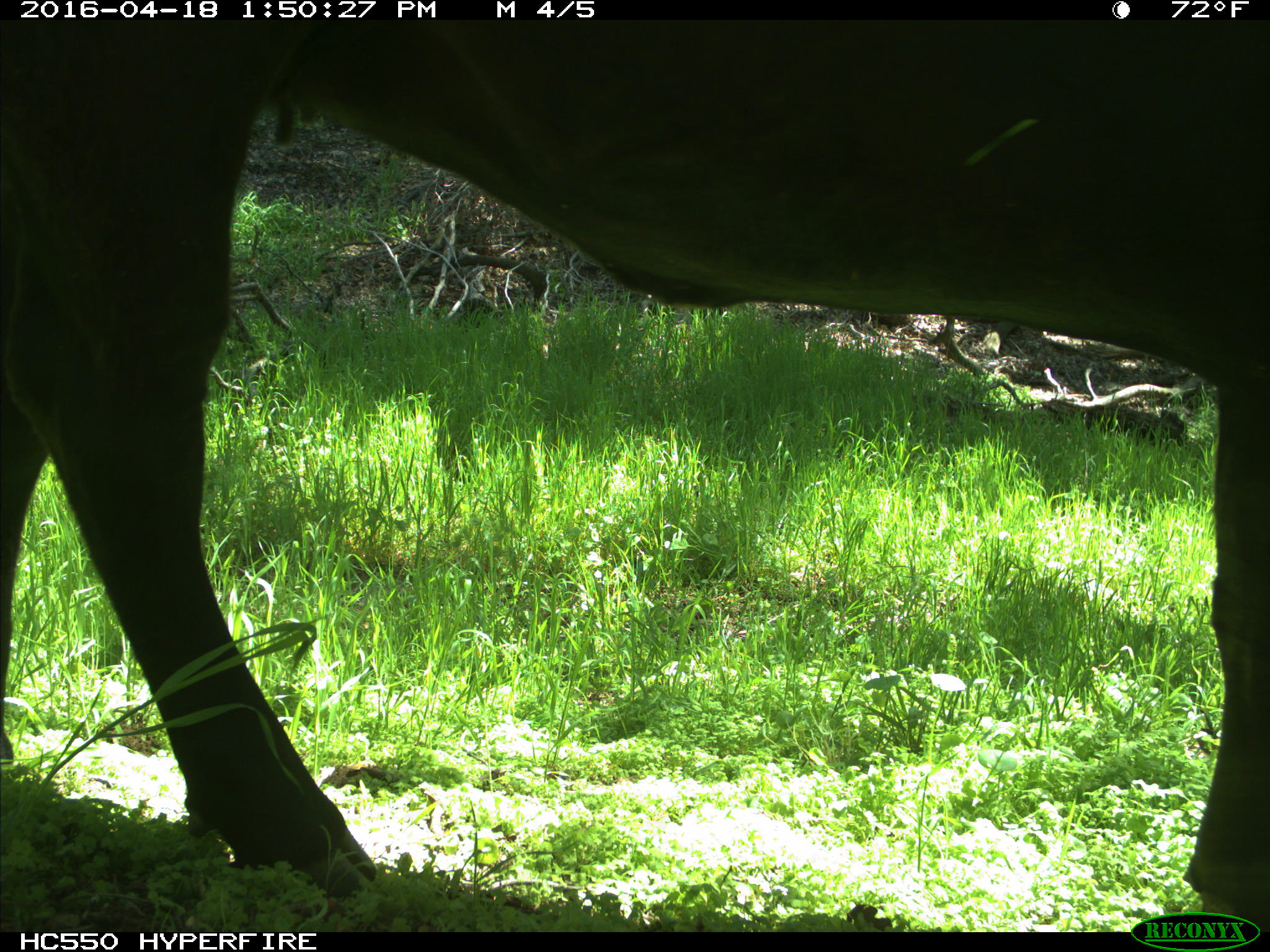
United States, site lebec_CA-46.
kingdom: Animalia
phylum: Chordata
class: Mammalia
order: Artiodactyla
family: Bovidae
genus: Bos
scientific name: Bos taurus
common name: domestic cow